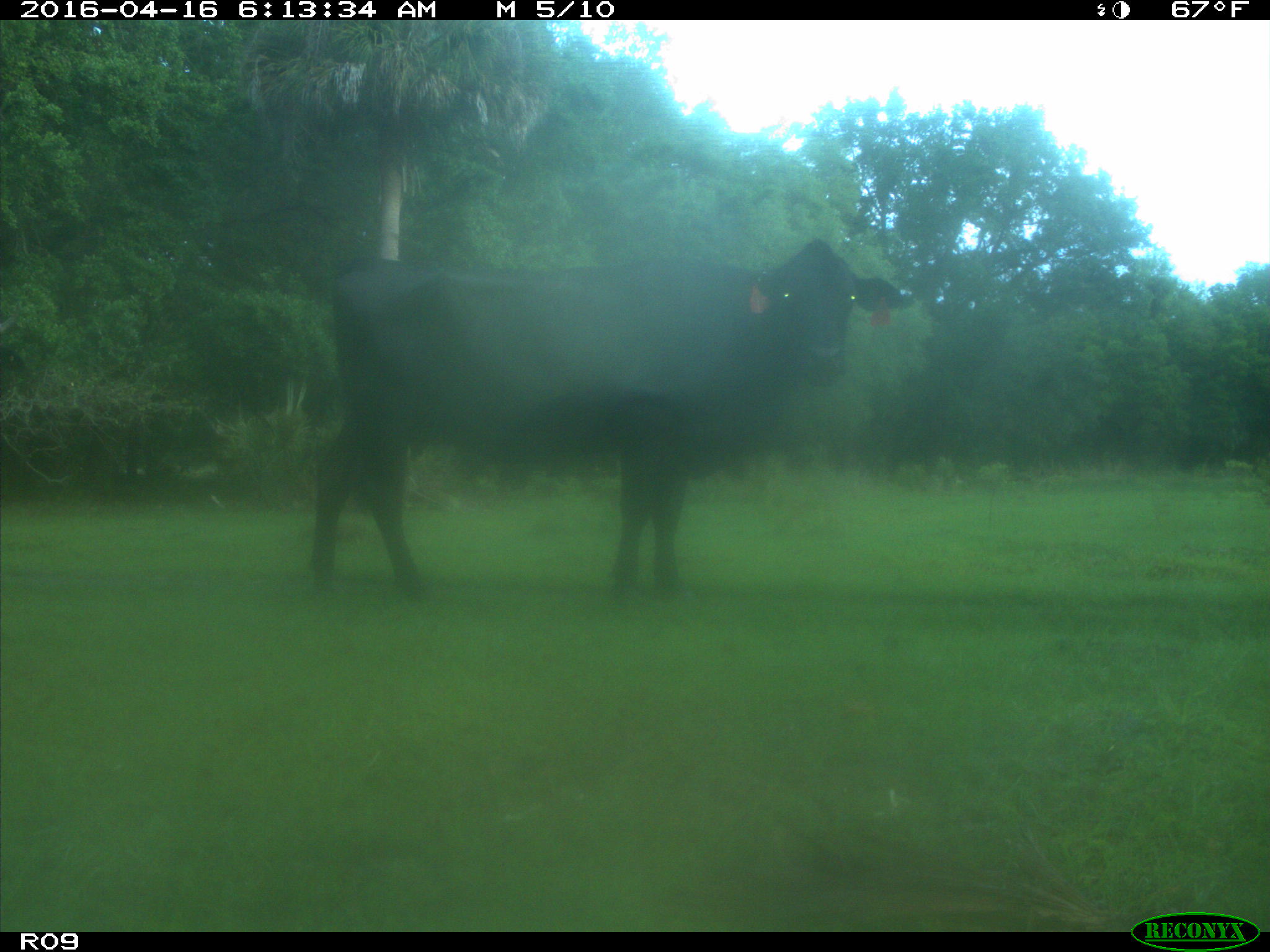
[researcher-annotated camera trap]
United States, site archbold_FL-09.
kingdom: Animalia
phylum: Chordata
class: Mammalia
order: Artiodactyla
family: Bovidae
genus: Bos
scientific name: Bos taurus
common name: domestic cow